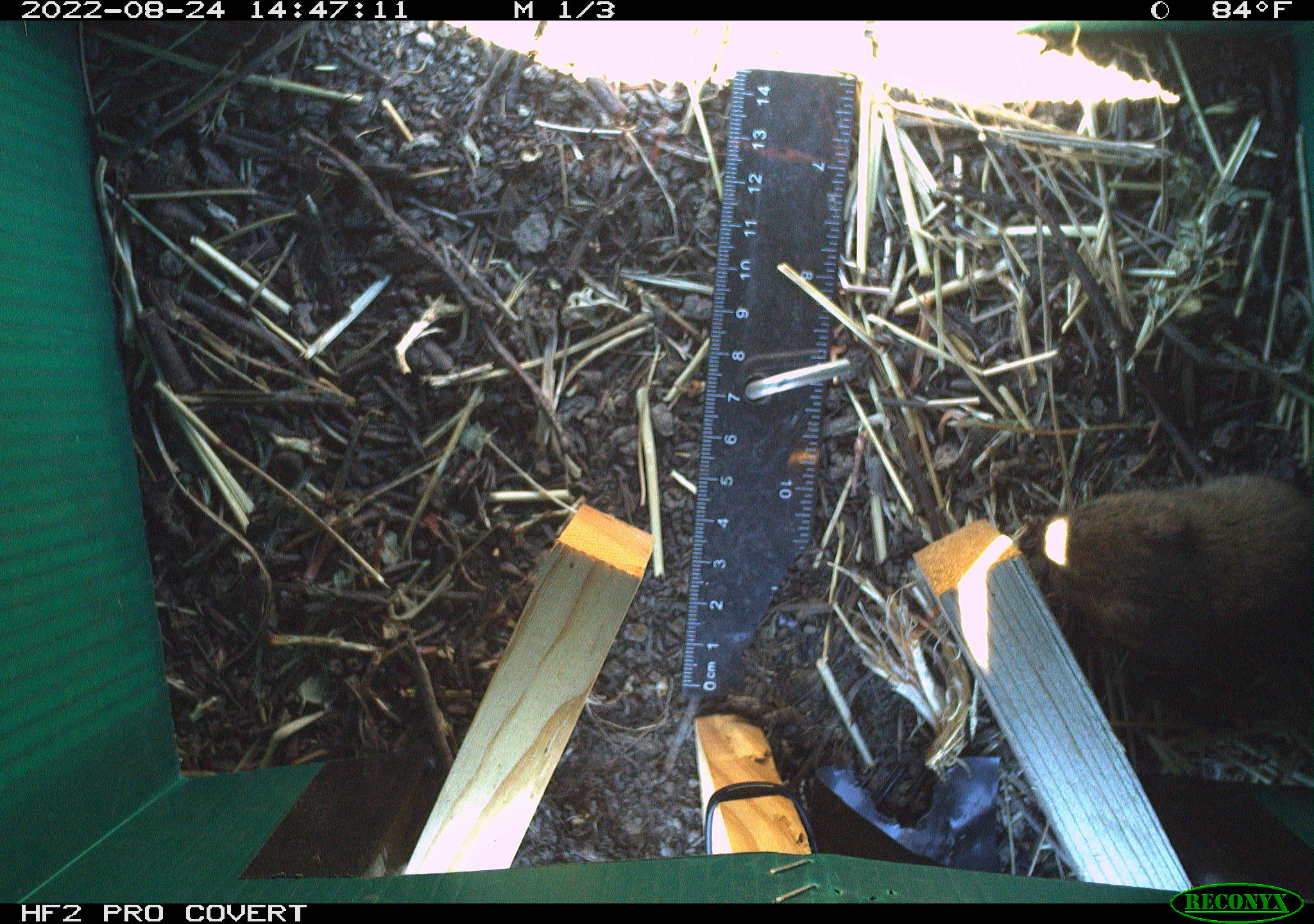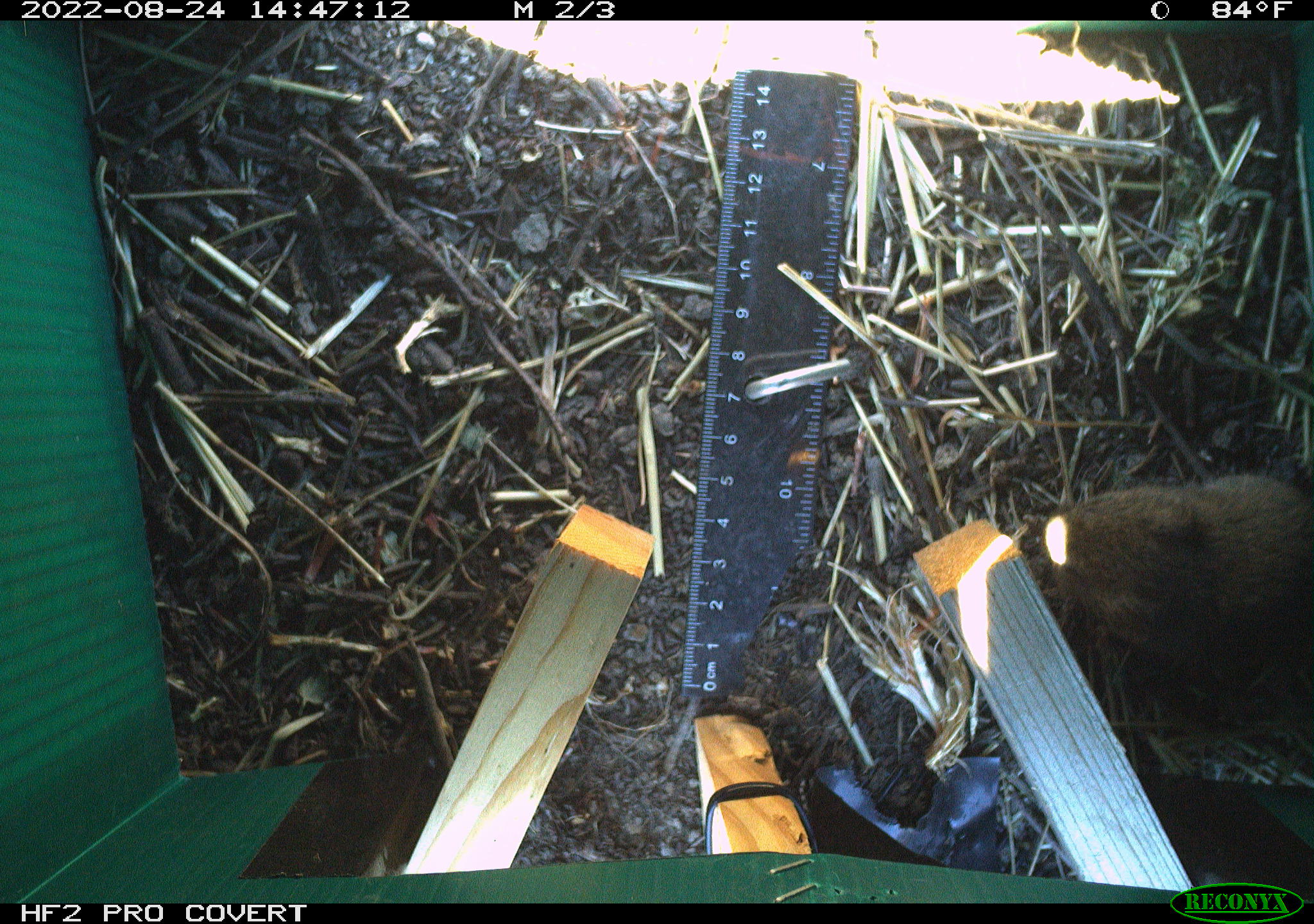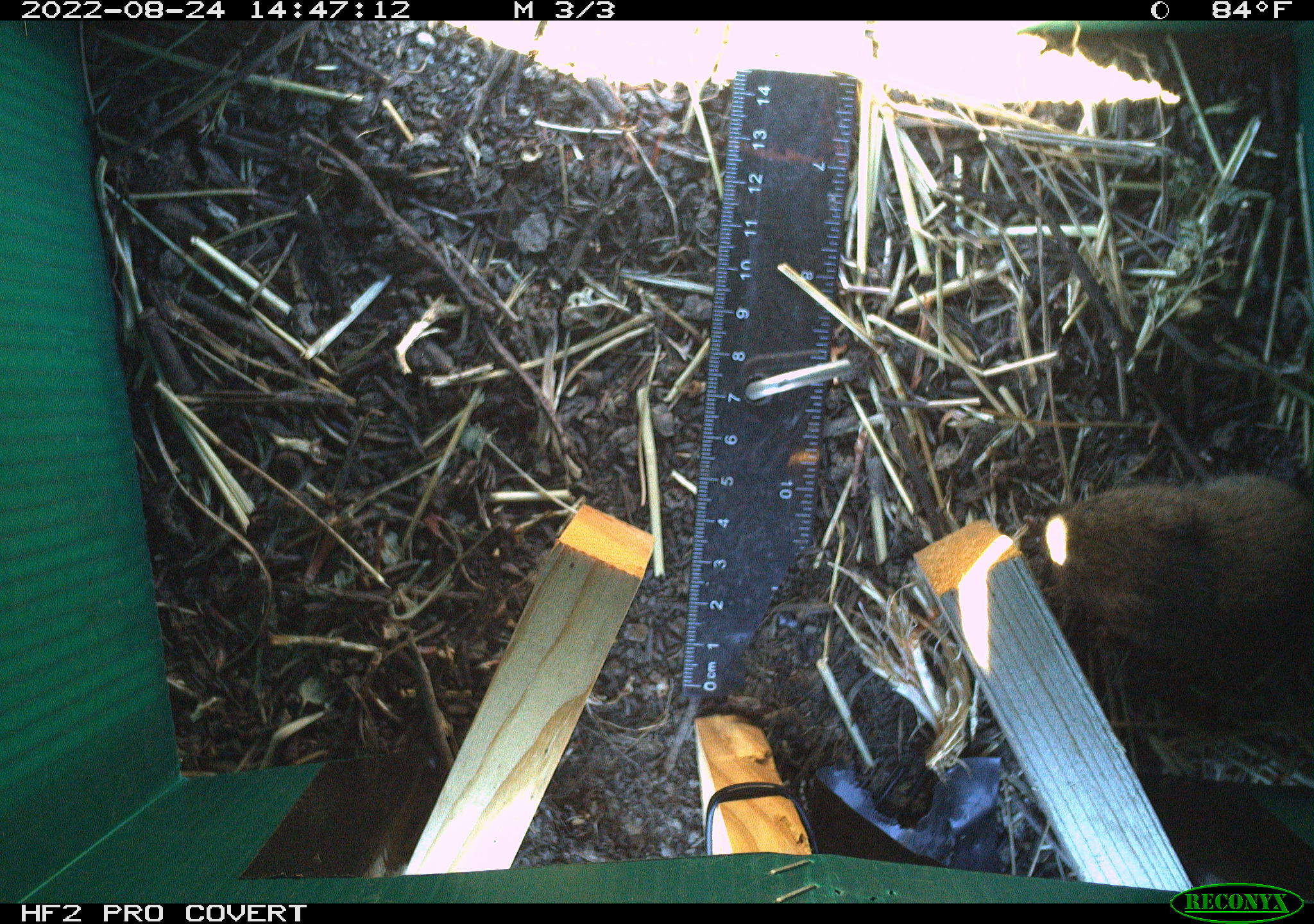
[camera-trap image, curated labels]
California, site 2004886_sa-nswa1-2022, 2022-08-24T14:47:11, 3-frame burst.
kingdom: Animalia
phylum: Chordata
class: Mammalia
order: Rodentia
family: Cricetidae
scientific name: Cricetidae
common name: hamsters, voles, lemmings, and allies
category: cricetidae family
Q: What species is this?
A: Cricetidae family (hamsters, voles, lemmings, and allies) (Cricetidae).